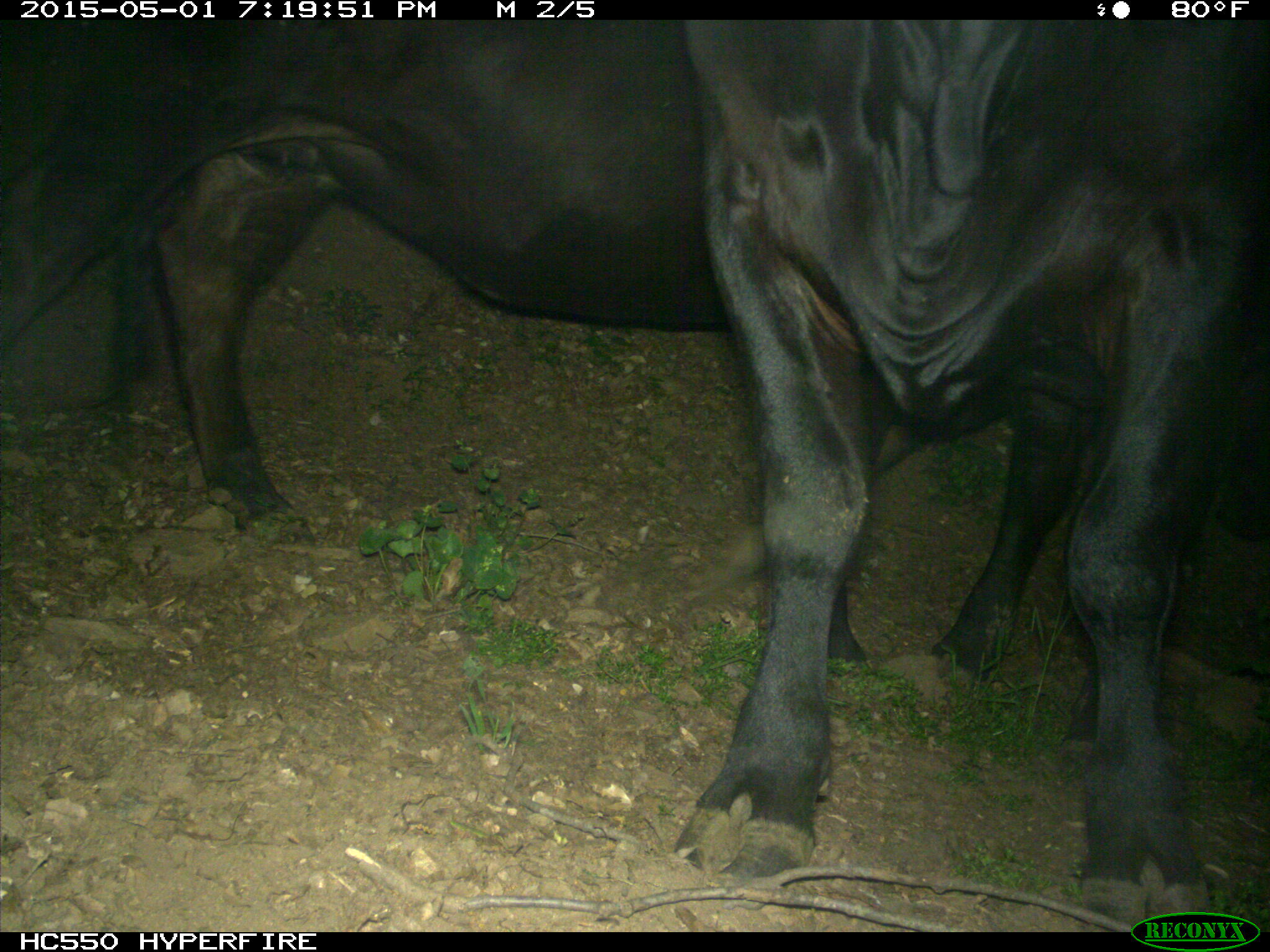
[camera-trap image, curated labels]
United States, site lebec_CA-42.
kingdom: Animalia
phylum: Chordata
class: Mammalia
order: Artiodactyla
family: Bovidae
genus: Bos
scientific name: Bos taurus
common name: domestic cow